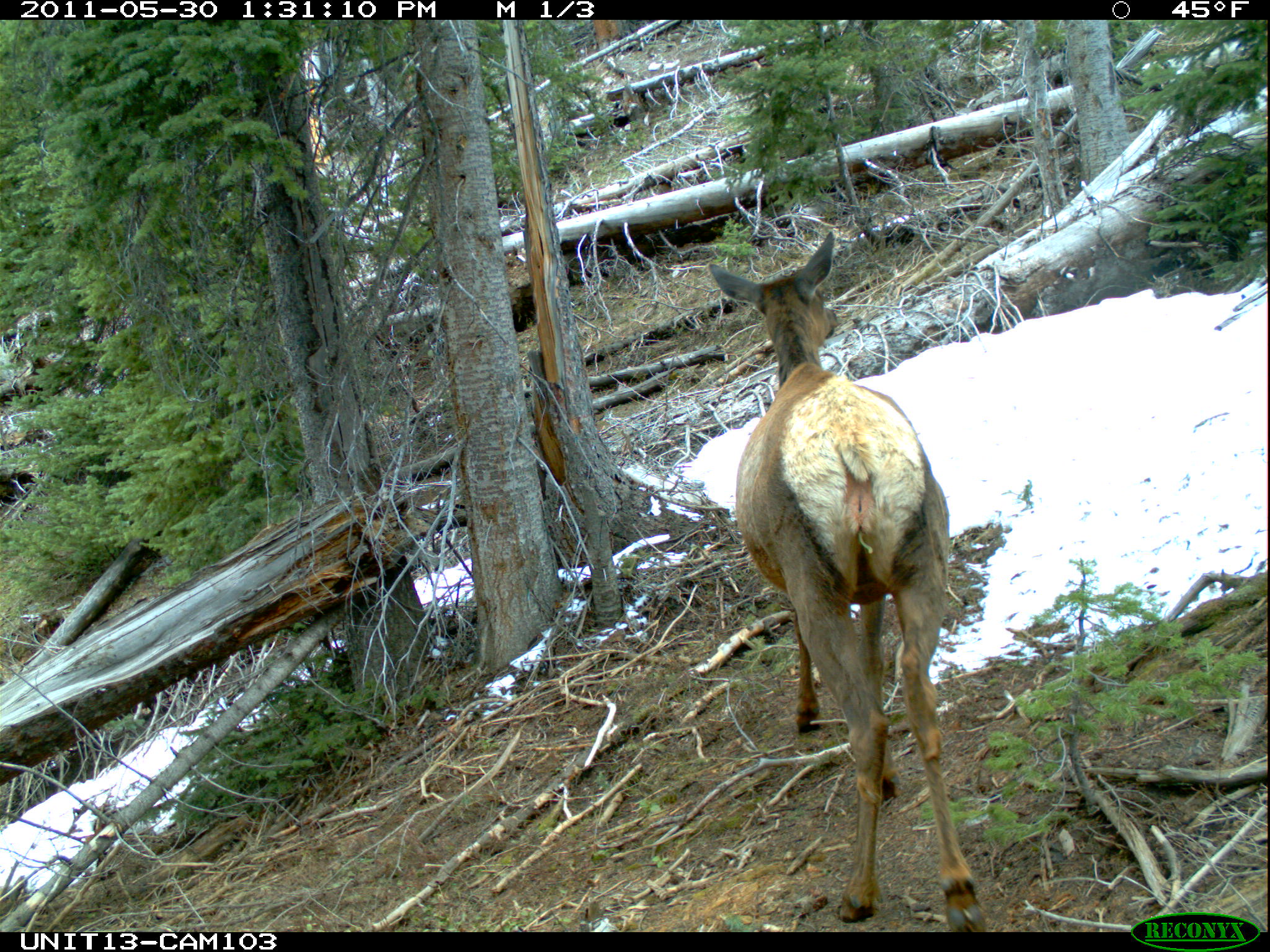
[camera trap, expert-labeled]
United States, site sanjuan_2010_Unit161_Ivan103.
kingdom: Animalia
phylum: Chordata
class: Mammalia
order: Artiodactyla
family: Cervidae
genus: Cervus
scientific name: Cervus elaphus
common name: red deer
Cervus elaphus (red deer).